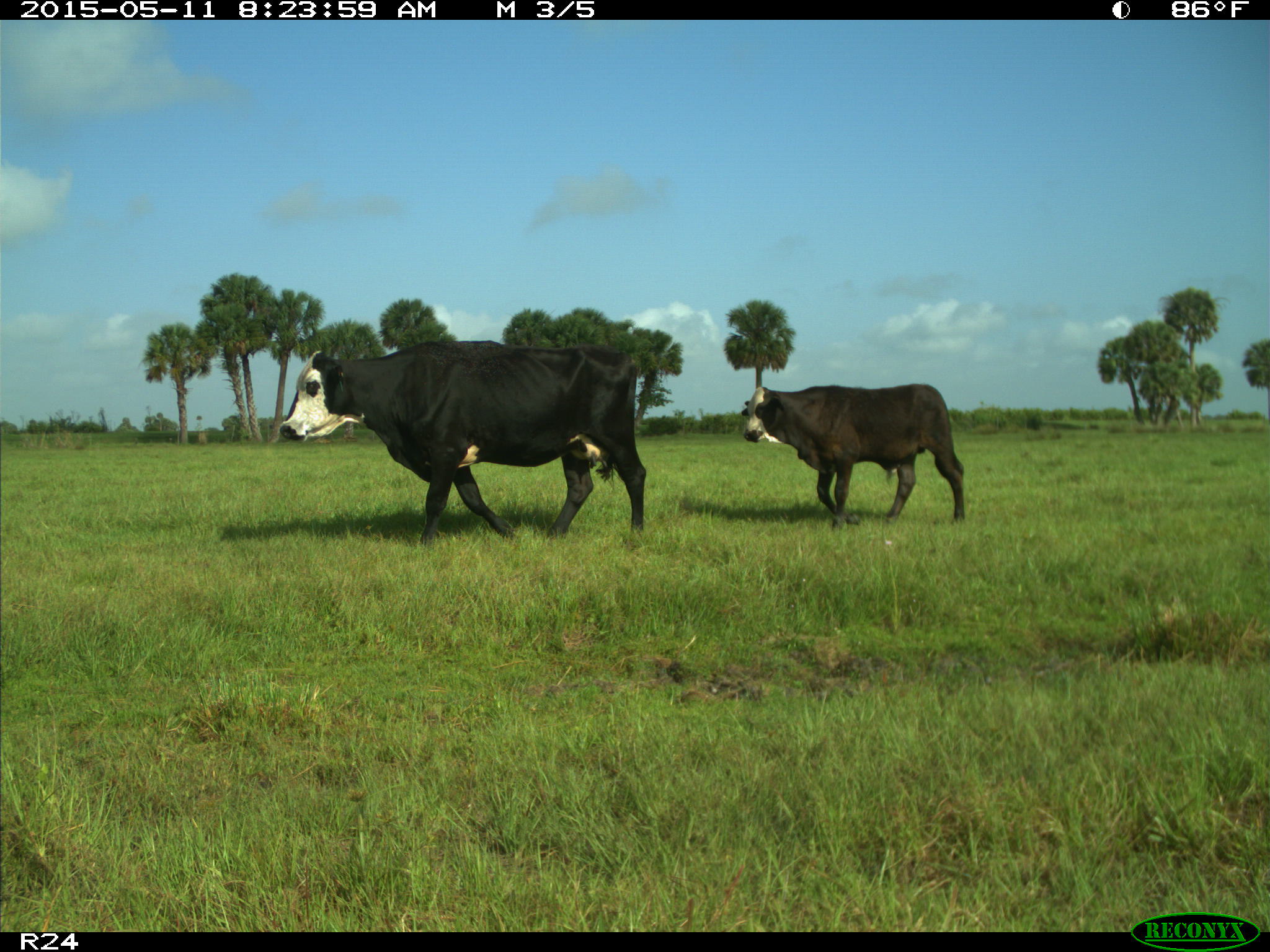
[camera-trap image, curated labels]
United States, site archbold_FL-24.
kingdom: Animalia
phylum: Chordata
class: Mammalia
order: Artiodactyla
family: Bovidae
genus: Bos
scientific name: Bos taurus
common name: domestic cow